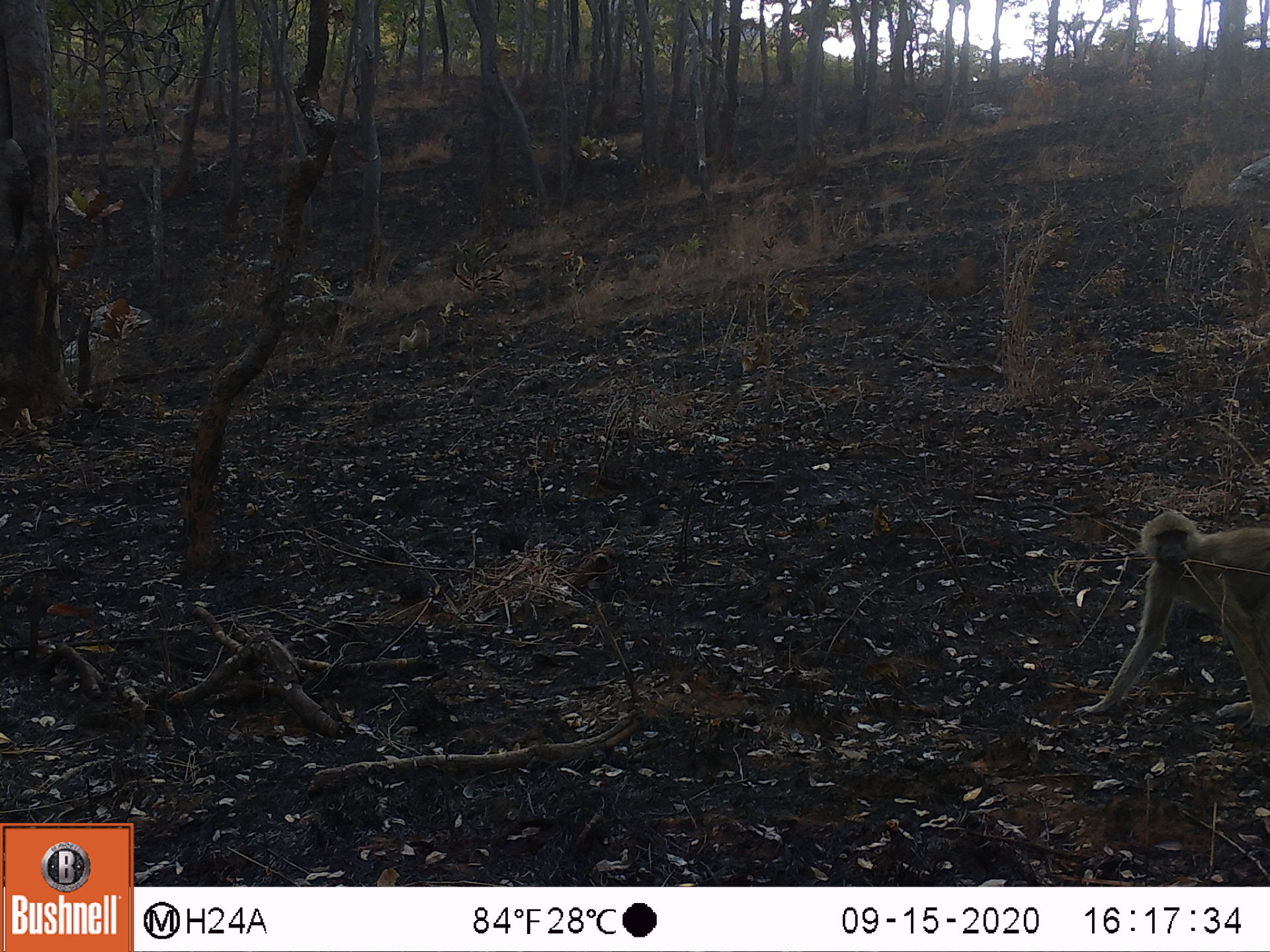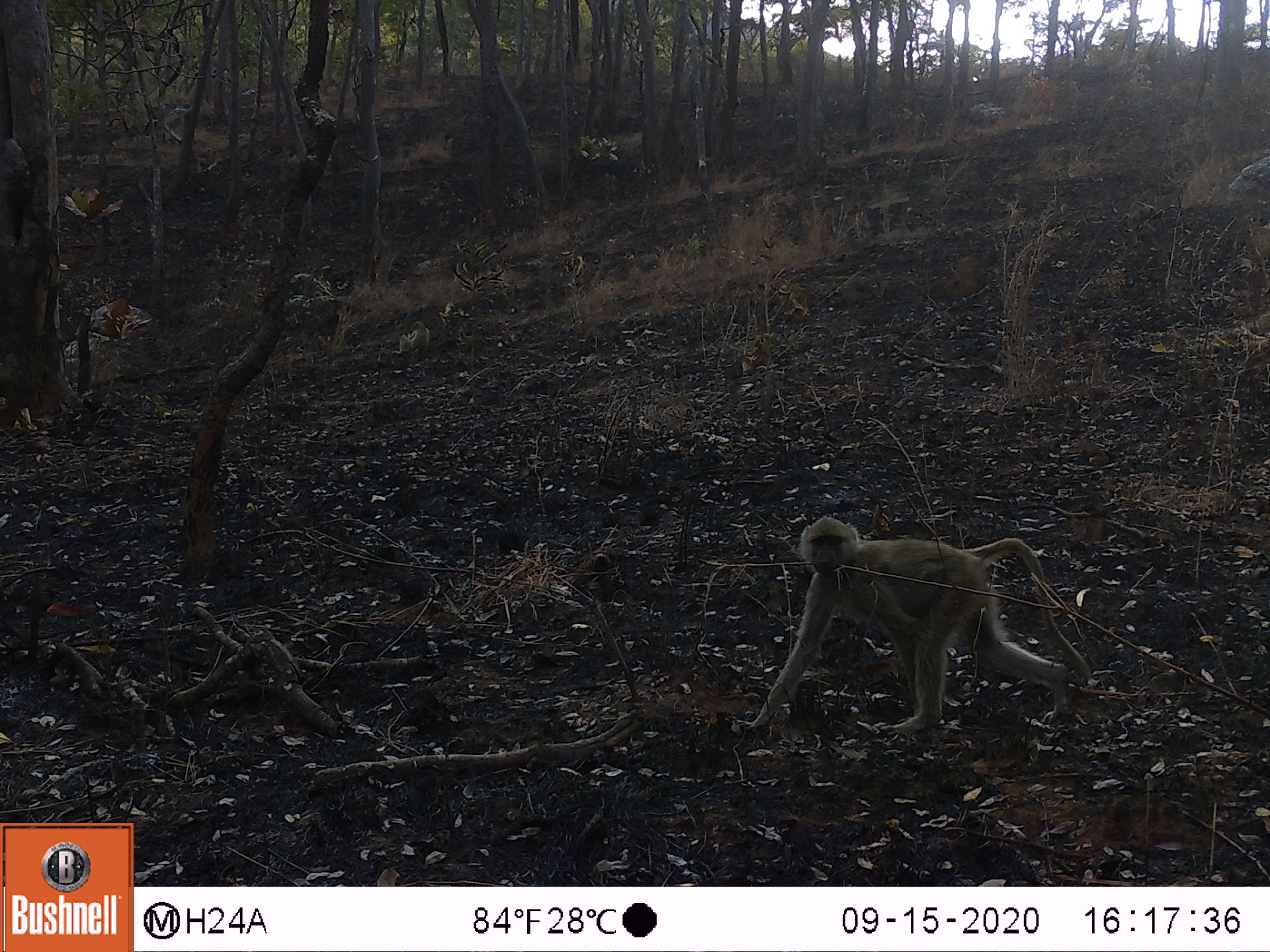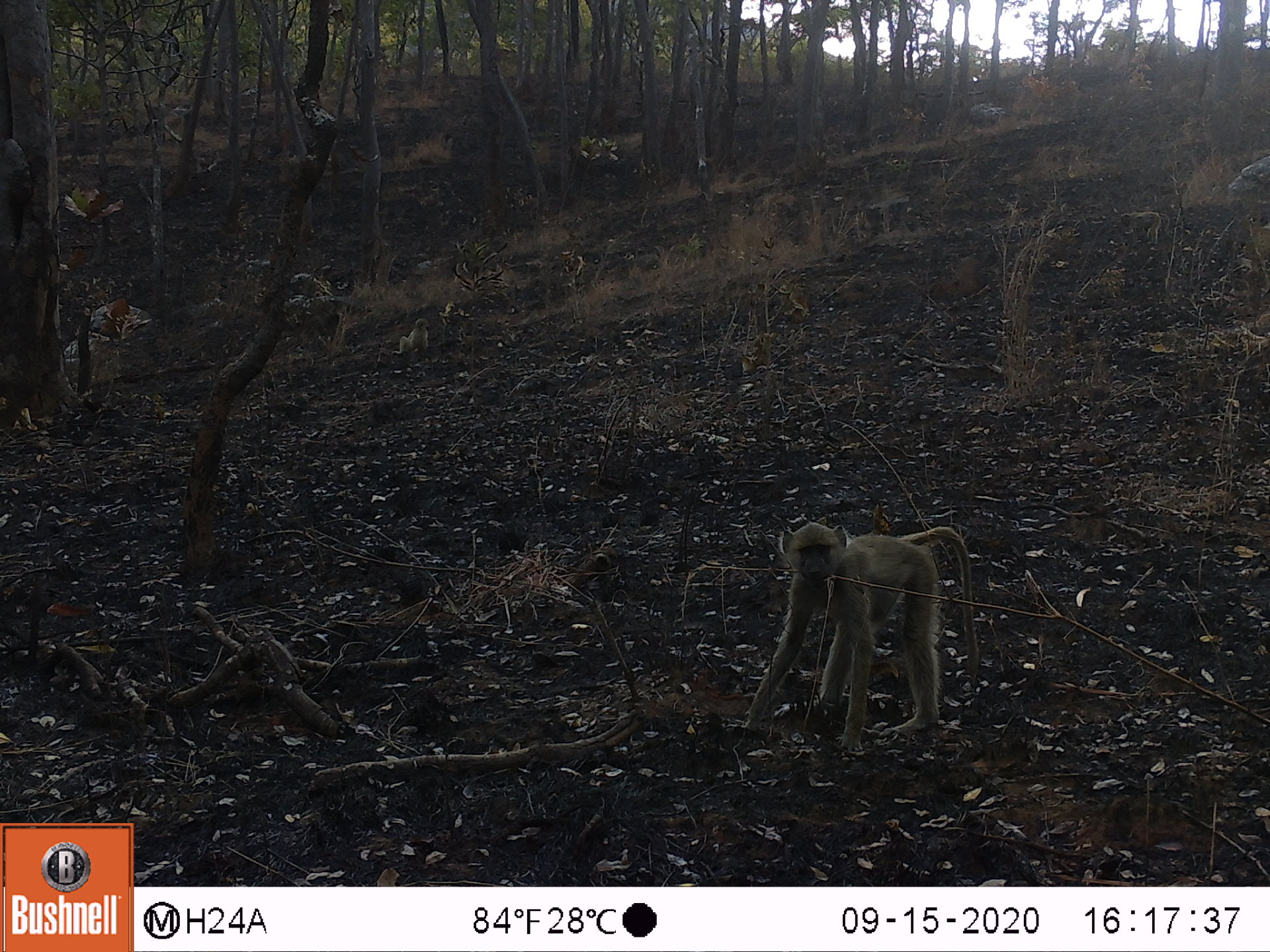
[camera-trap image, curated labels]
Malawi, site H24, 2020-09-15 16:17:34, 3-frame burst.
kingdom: Animalia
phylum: Chordata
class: Mammalia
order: Primates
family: Cercopithecidae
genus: Papio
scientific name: Papio cynocephalus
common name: yellow baboon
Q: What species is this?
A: Yellow baboon (Papio cynocephalus).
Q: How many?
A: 2.